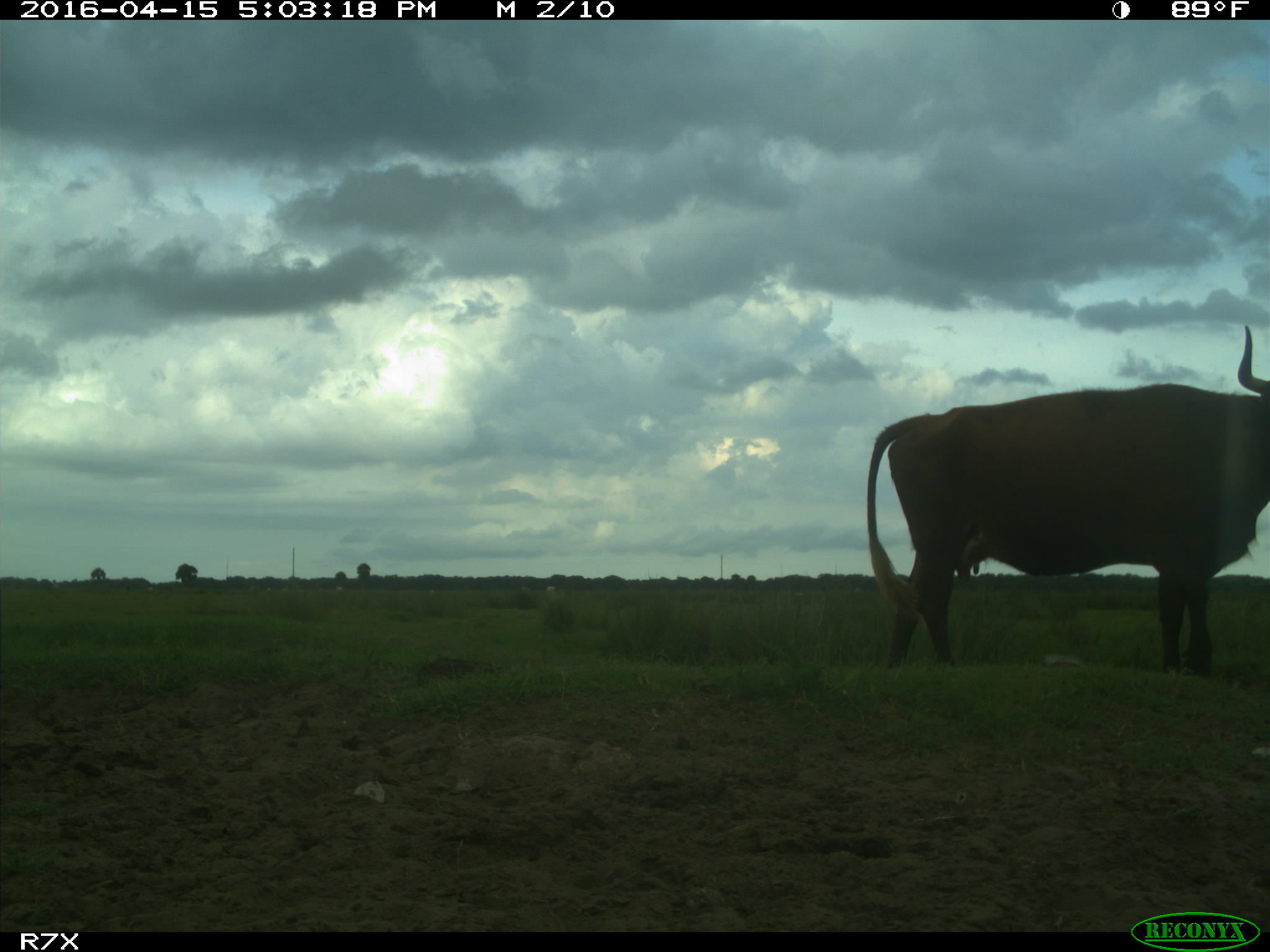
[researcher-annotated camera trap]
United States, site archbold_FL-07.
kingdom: Animalia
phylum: Chordata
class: Mammalia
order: Artiodactyla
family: Bovidae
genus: Bos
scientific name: Bos taurus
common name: domestic cow